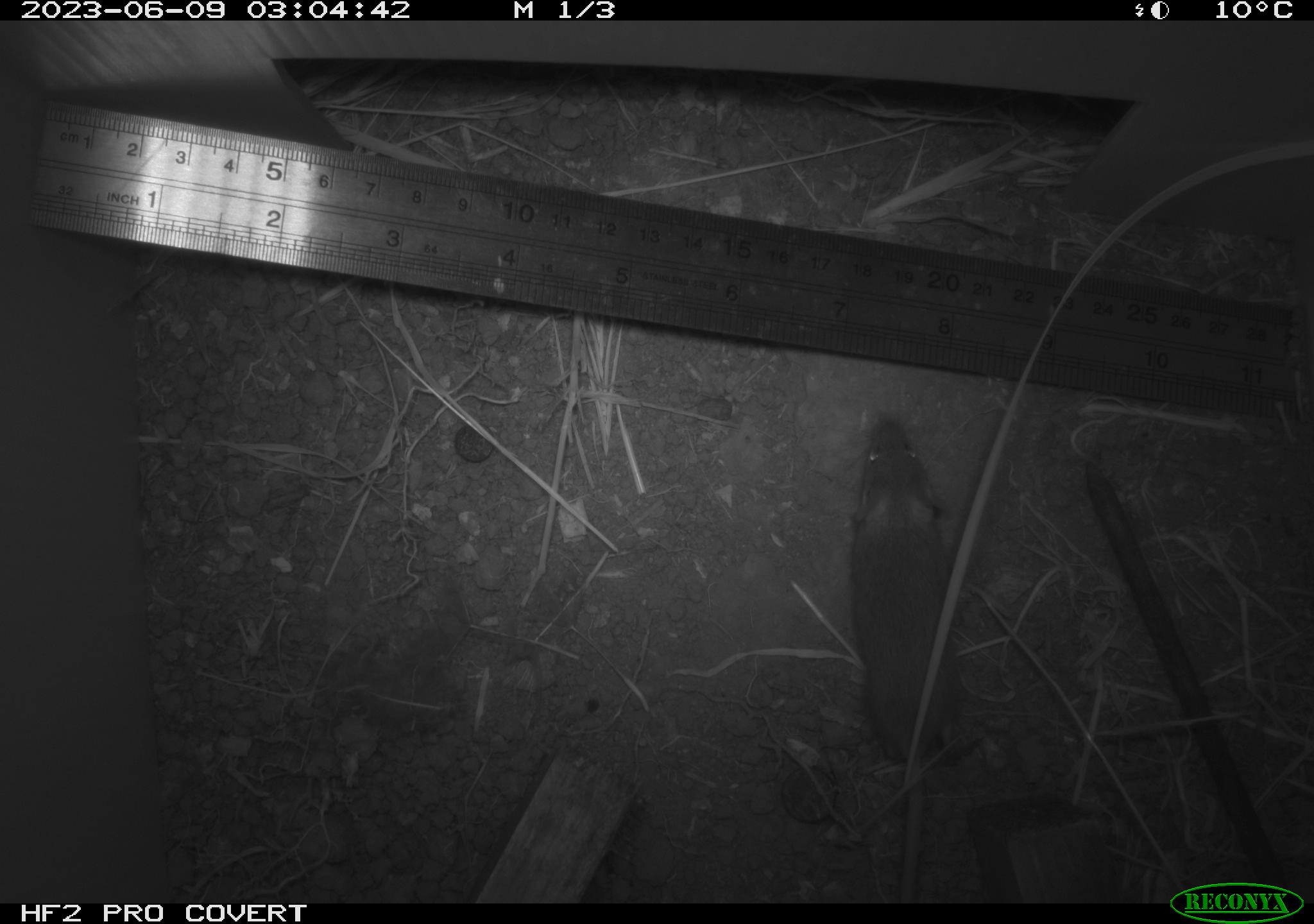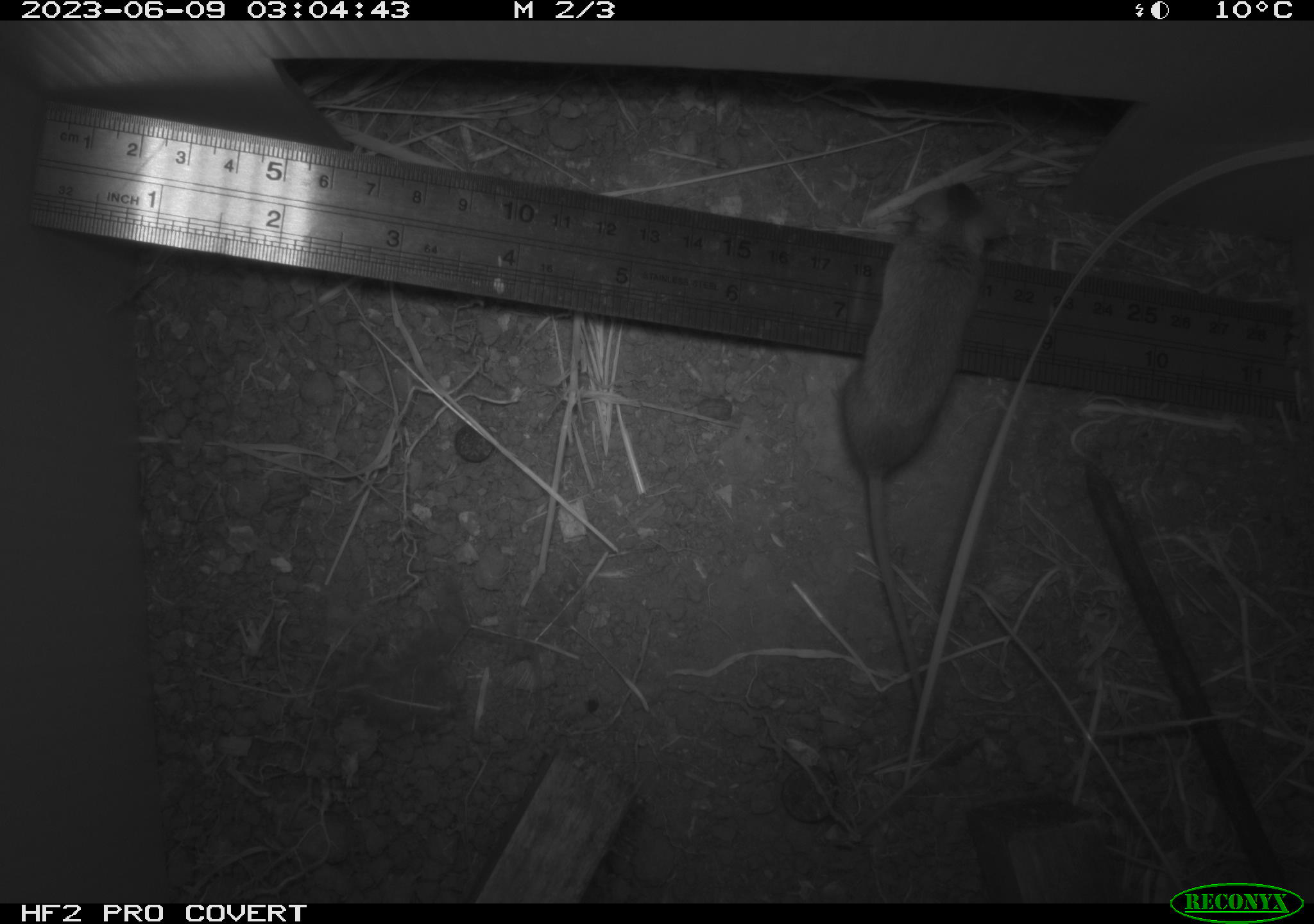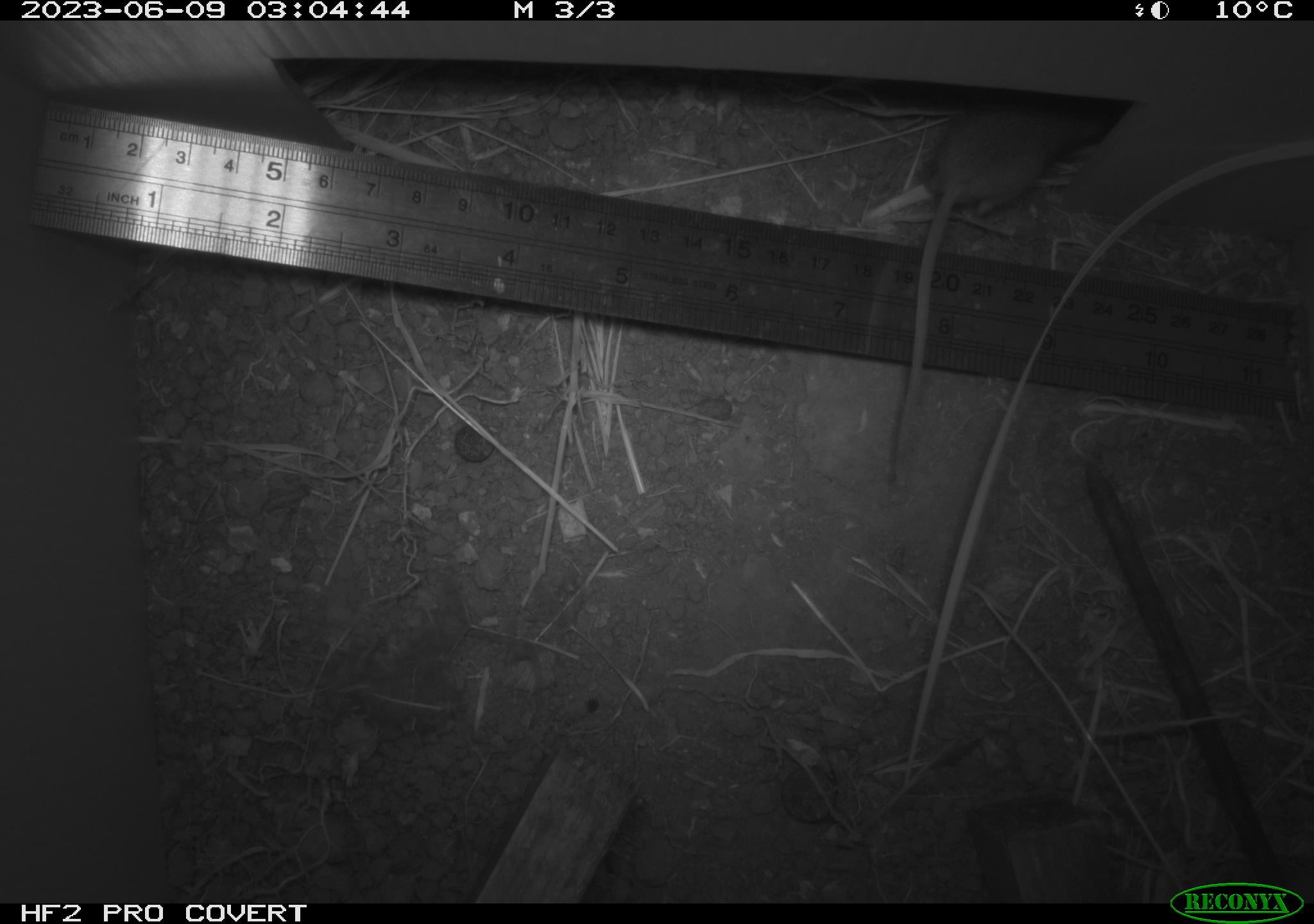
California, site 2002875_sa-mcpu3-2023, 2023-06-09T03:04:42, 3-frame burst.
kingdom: Animalia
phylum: Chordata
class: Mammalia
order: Rodentia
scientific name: Rodentia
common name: mouse species